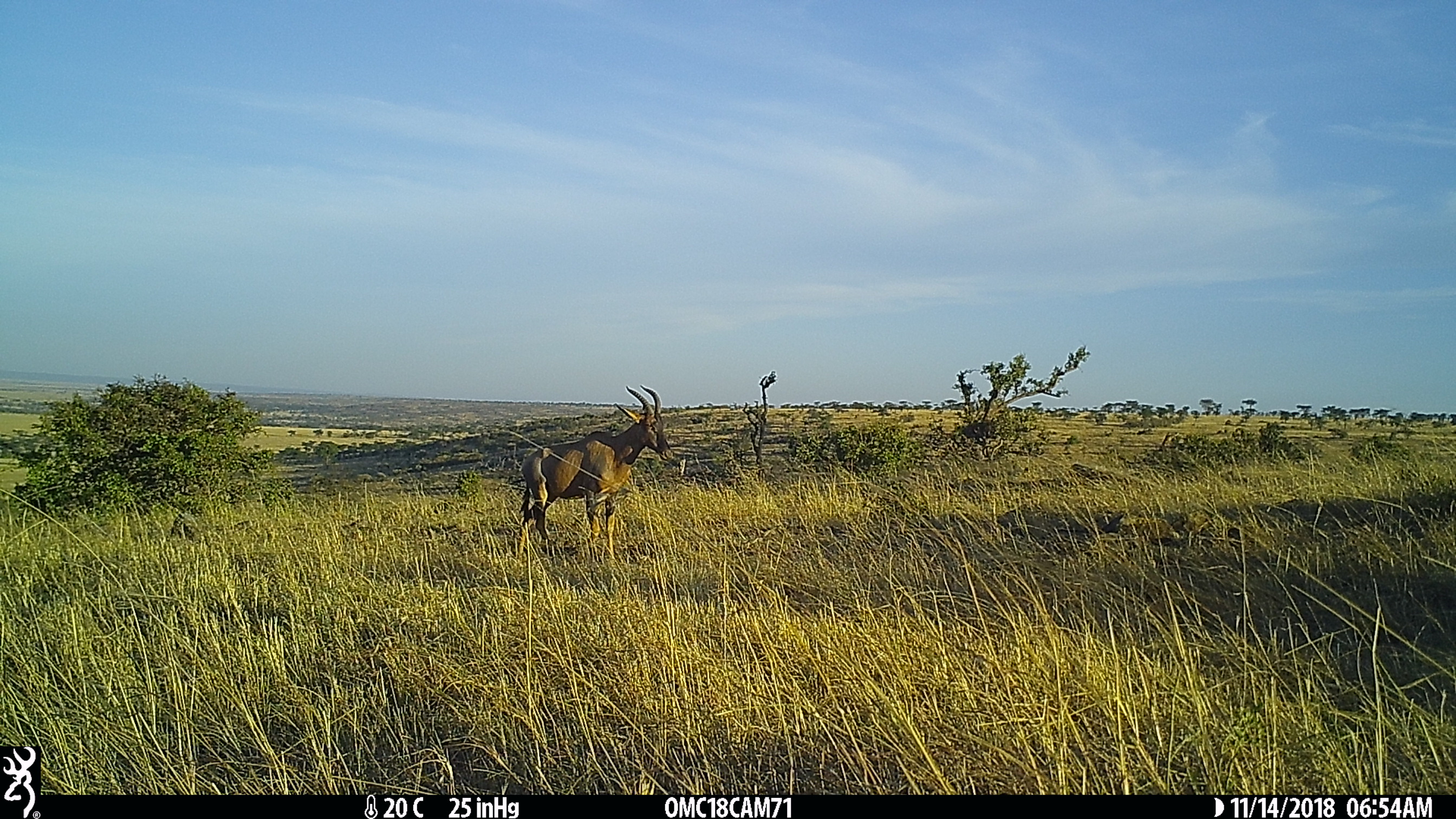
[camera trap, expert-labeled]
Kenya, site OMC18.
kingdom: Animalia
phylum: Chordata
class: Mammalia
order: Artiodactyla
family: Bovidae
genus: Damaliscus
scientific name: Damaliscus lunatus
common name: topi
Topi (Damaliscus lunatus).